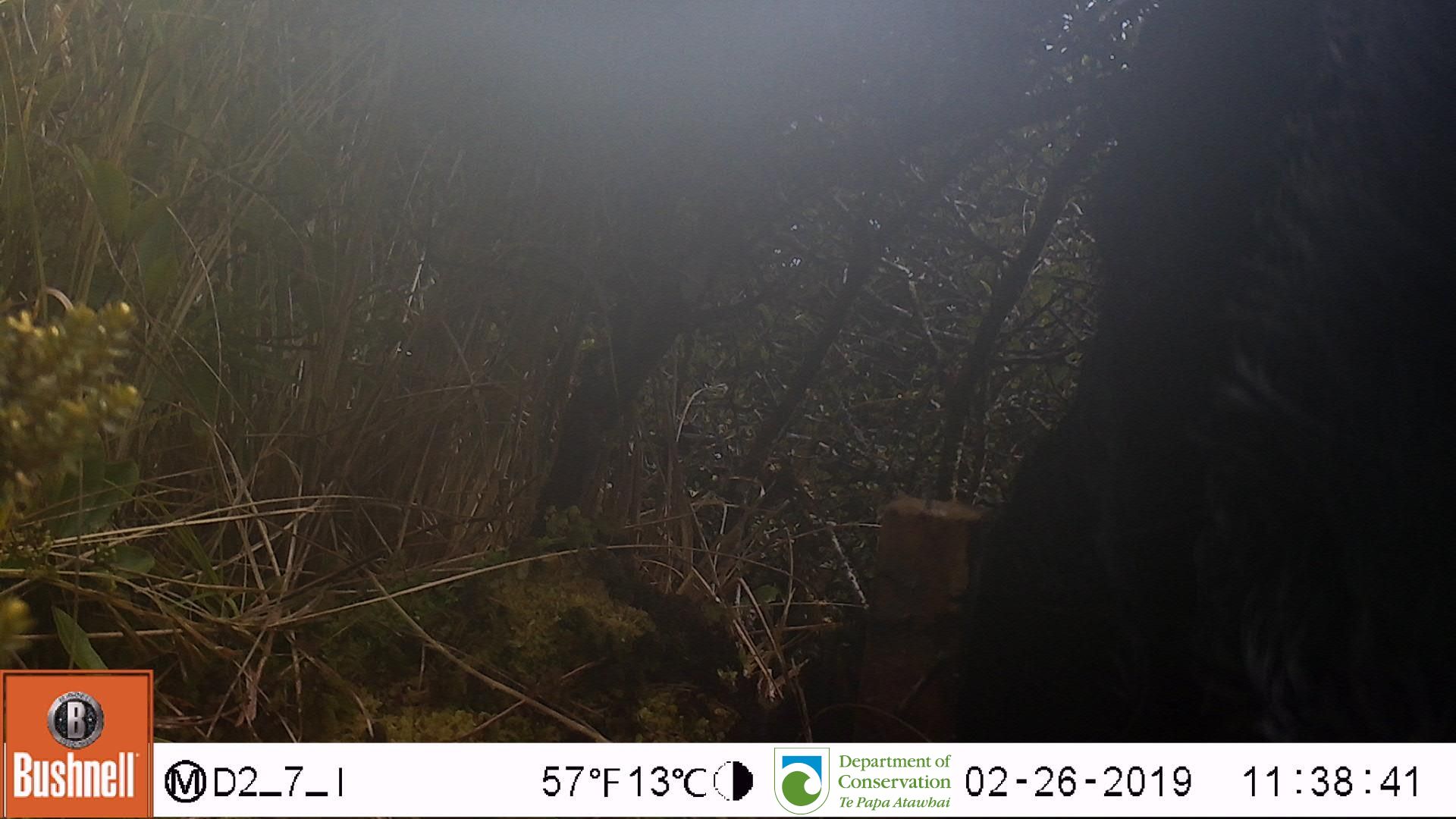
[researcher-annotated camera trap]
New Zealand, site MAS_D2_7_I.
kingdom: Animalia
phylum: Chordata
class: Mammalia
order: Artiodactyla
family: Suidae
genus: Sus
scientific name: Sus scrofa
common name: pig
Pig (Sus scrofa).